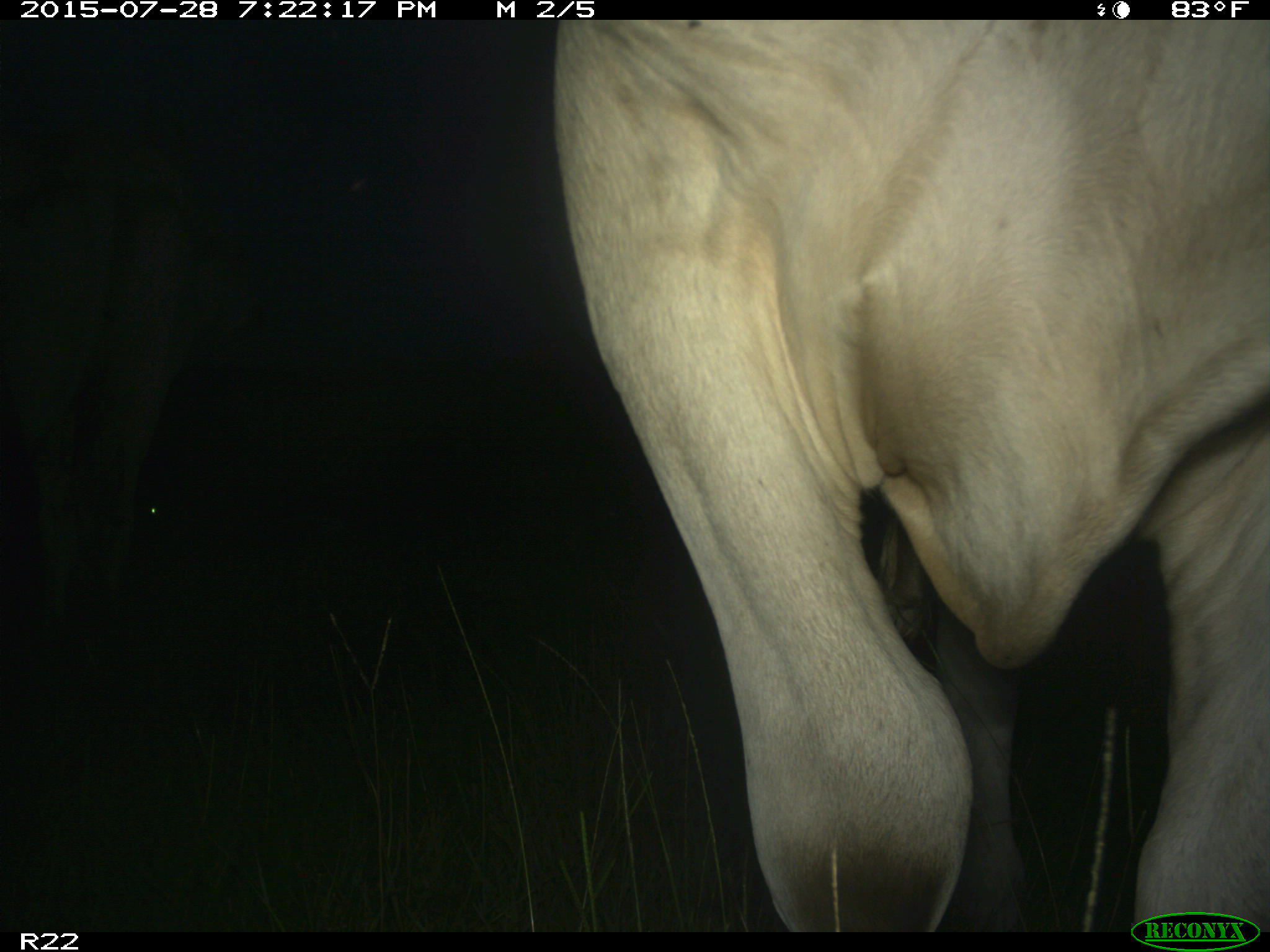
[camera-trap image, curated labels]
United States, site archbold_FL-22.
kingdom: Animalia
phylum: Chordata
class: Mammalia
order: Artiodactyla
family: Bovidae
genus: Bos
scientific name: Bos taurus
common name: domestic cow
Bos taurus (domestic cow).